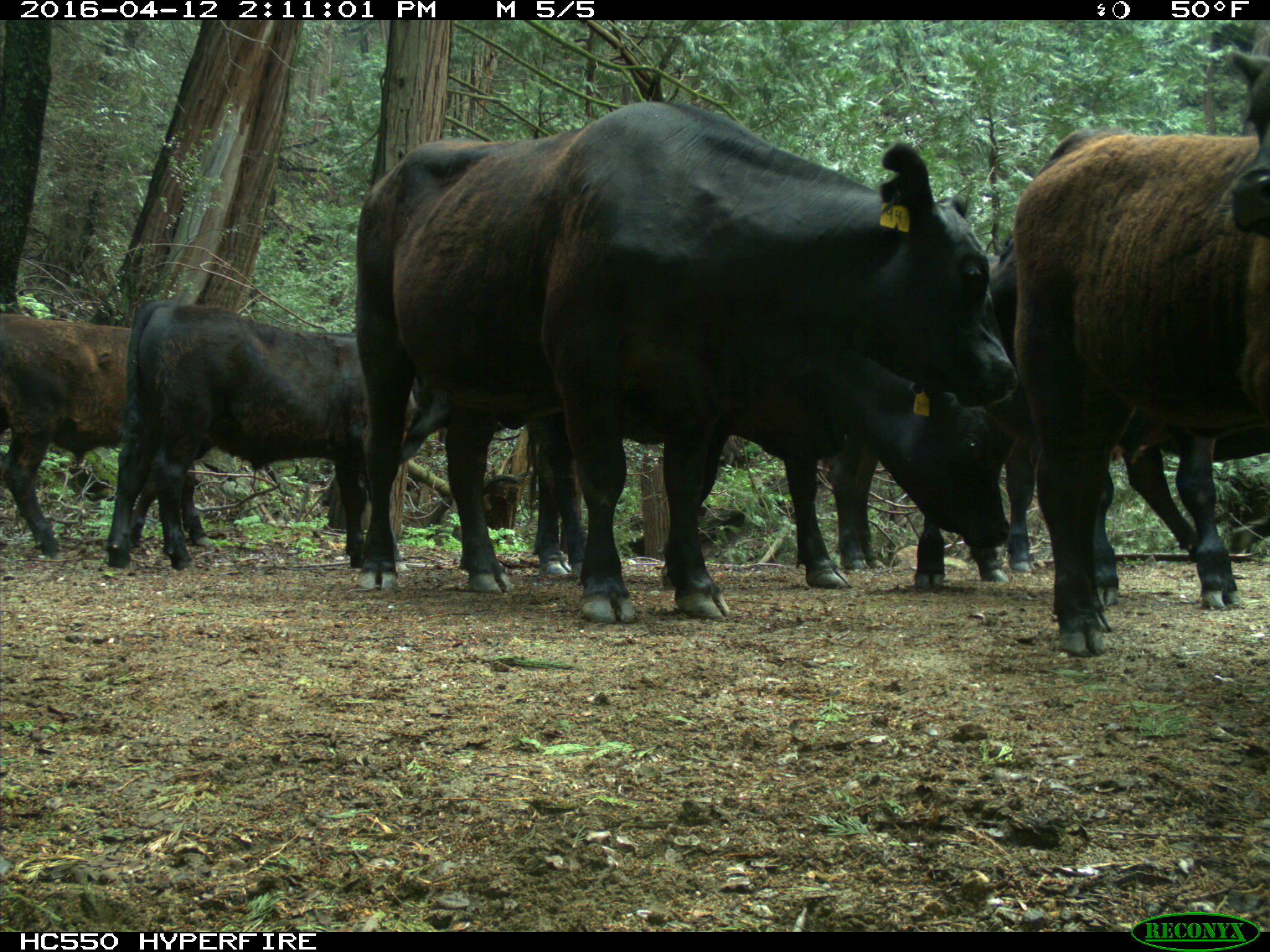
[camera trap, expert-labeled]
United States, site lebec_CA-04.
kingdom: Animalia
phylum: Chordata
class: Mammalia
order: Artiodactyla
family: Bovidae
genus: Bos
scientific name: Bos taurus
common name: domestic cow